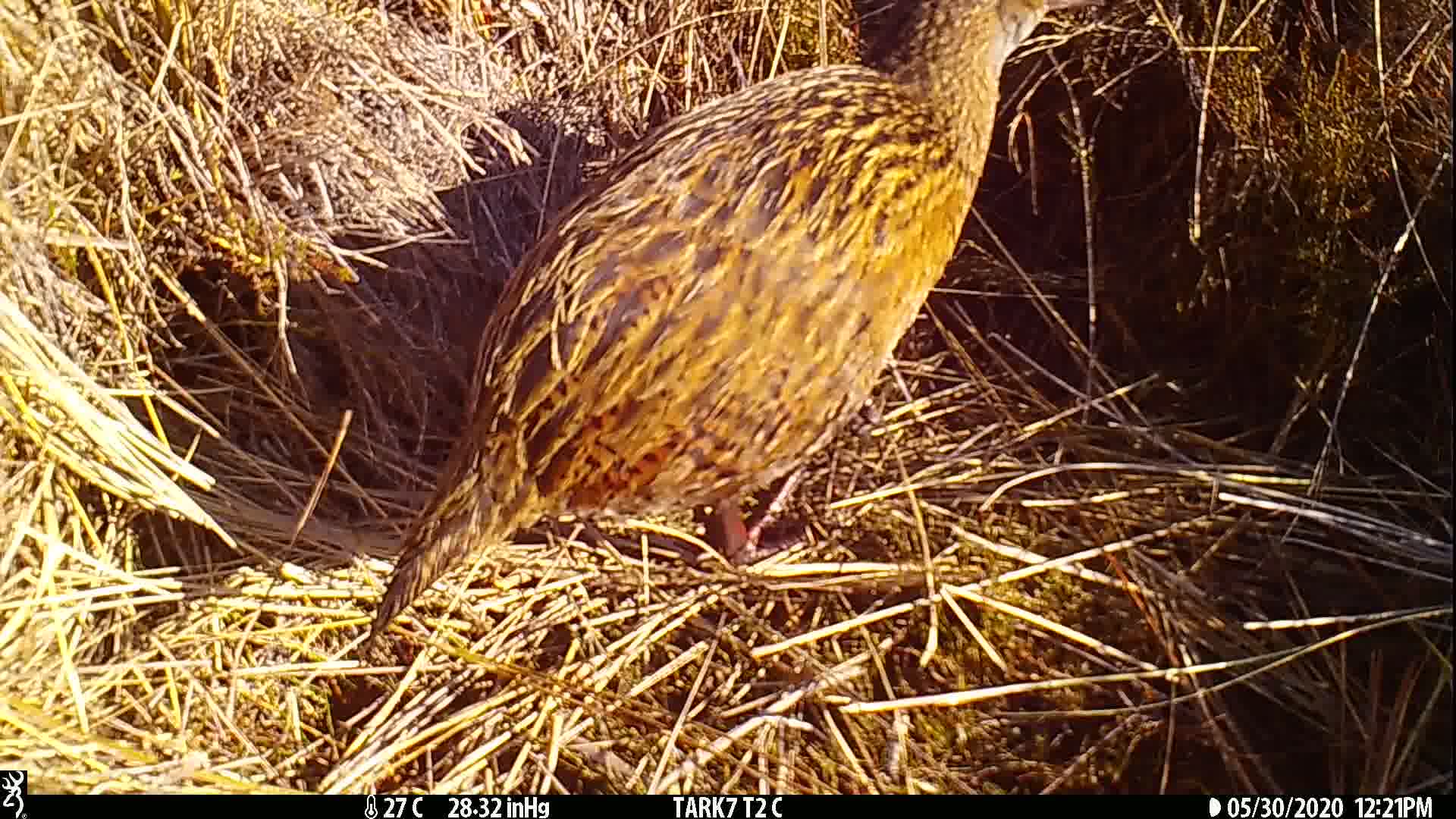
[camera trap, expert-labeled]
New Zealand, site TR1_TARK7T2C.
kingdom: Animalia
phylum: Chordata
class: Aves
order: Gruiformes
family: Rallidae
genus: Gallirallus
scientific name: Gallirallus australis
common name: weka